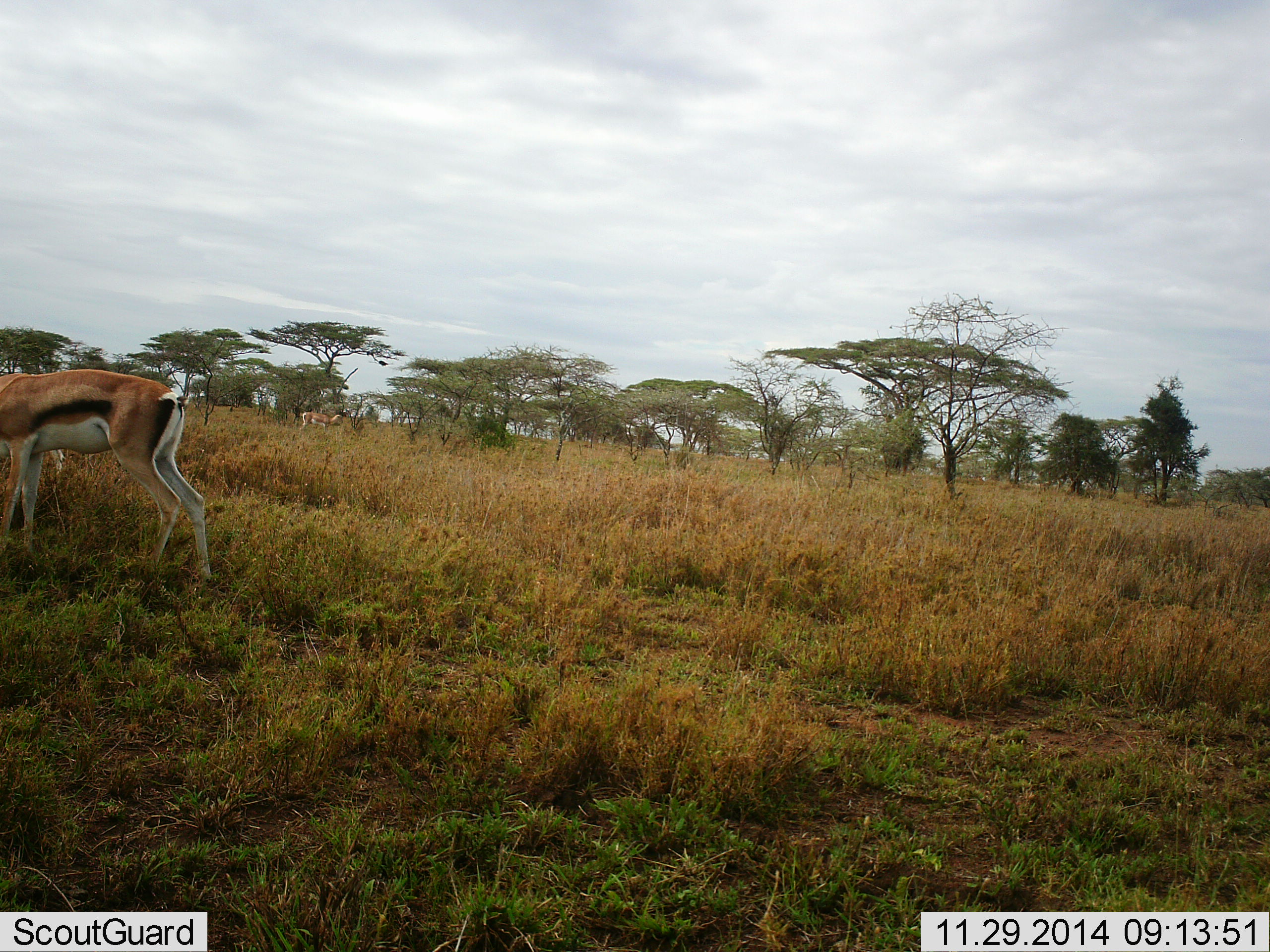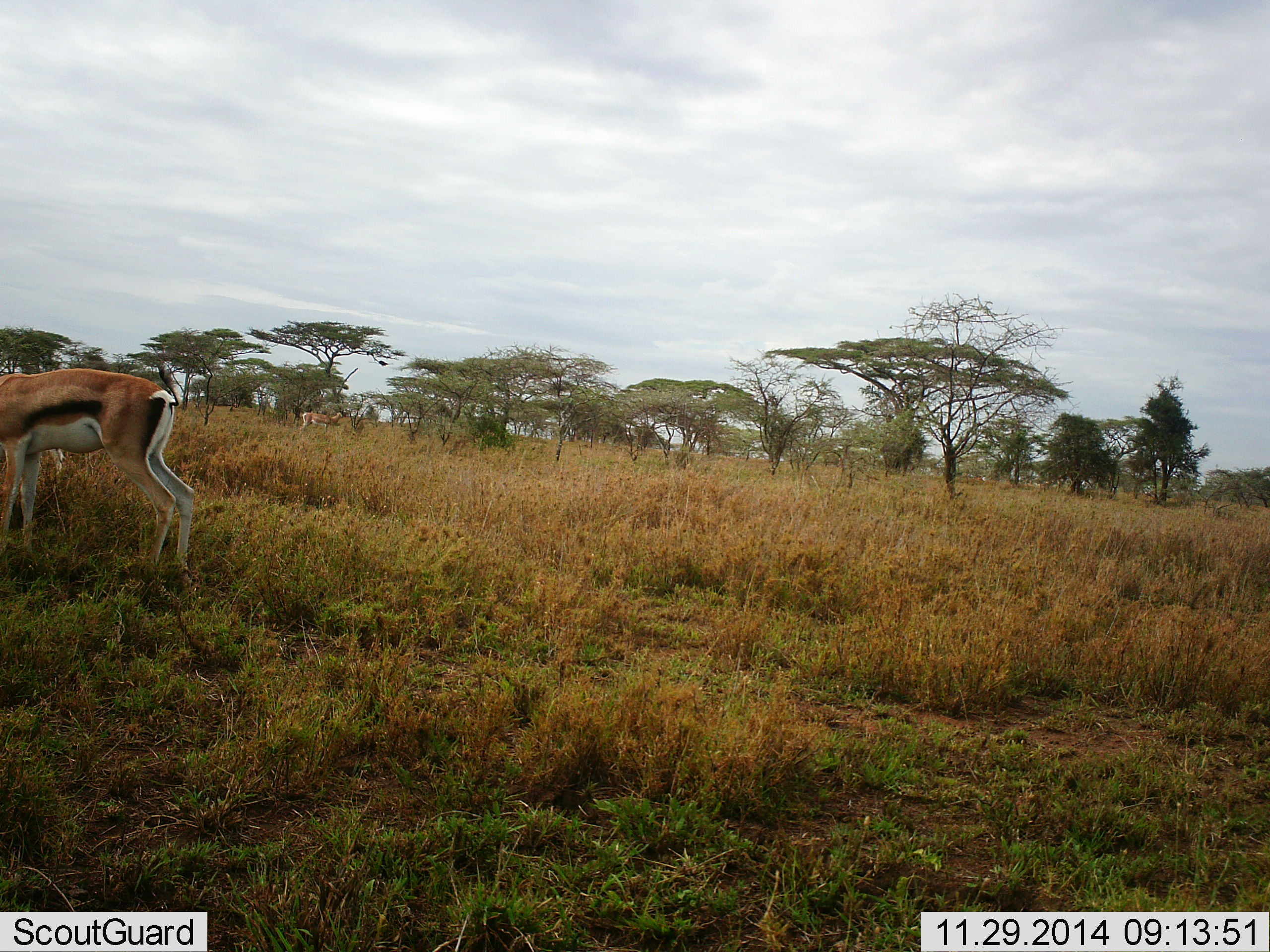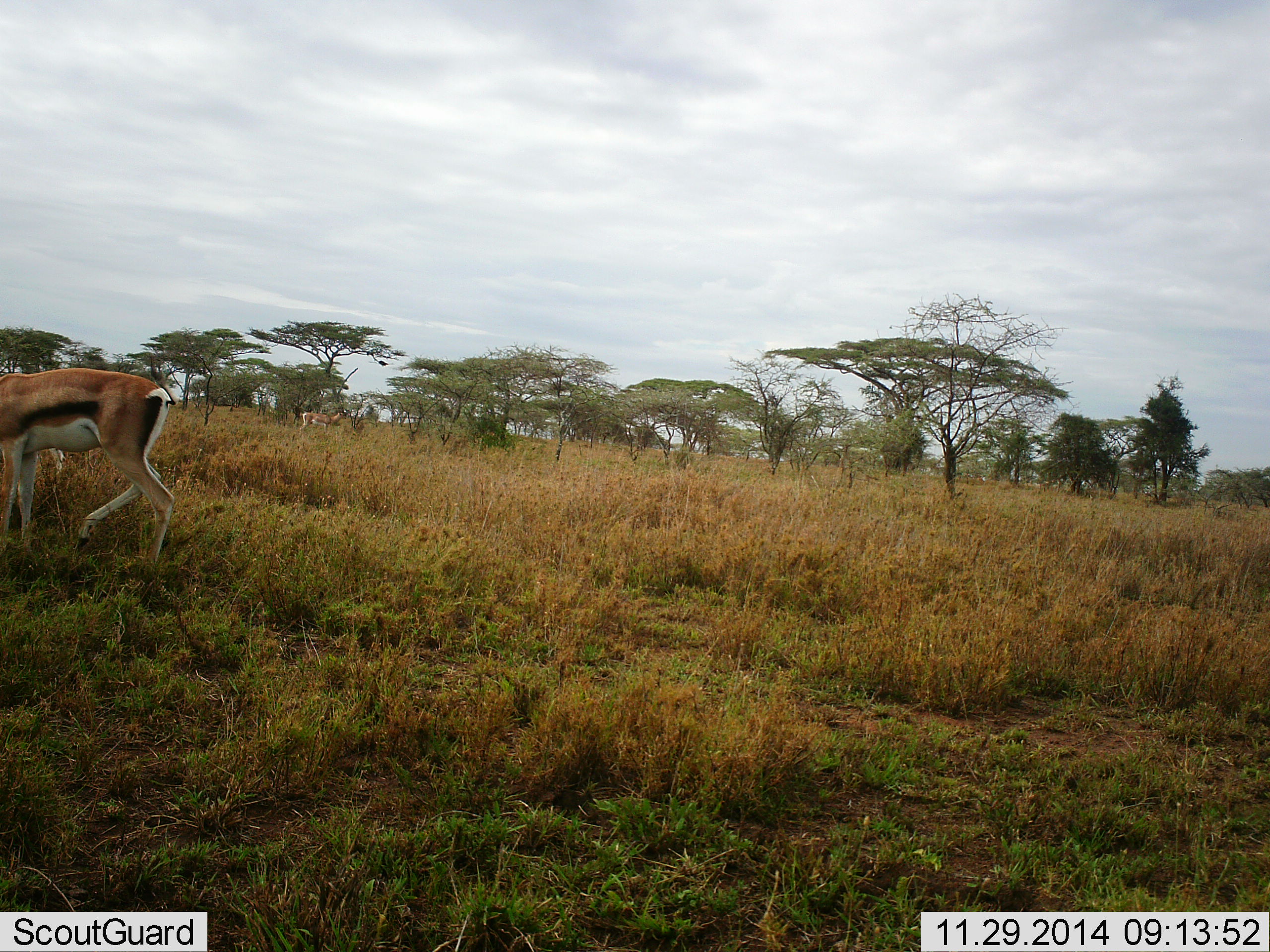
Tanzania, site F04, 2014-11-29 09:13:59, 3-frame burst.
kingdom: Animalia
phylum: Chordata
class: Mammalia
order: Artiodactyla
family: Bovidae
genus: Eudorcas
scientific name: Eudorcas thomsonii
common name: thomson's gazelle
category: gazellethomsons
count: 1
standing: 64%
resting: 0%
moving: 27%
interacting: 0%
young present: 0%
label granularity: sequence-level